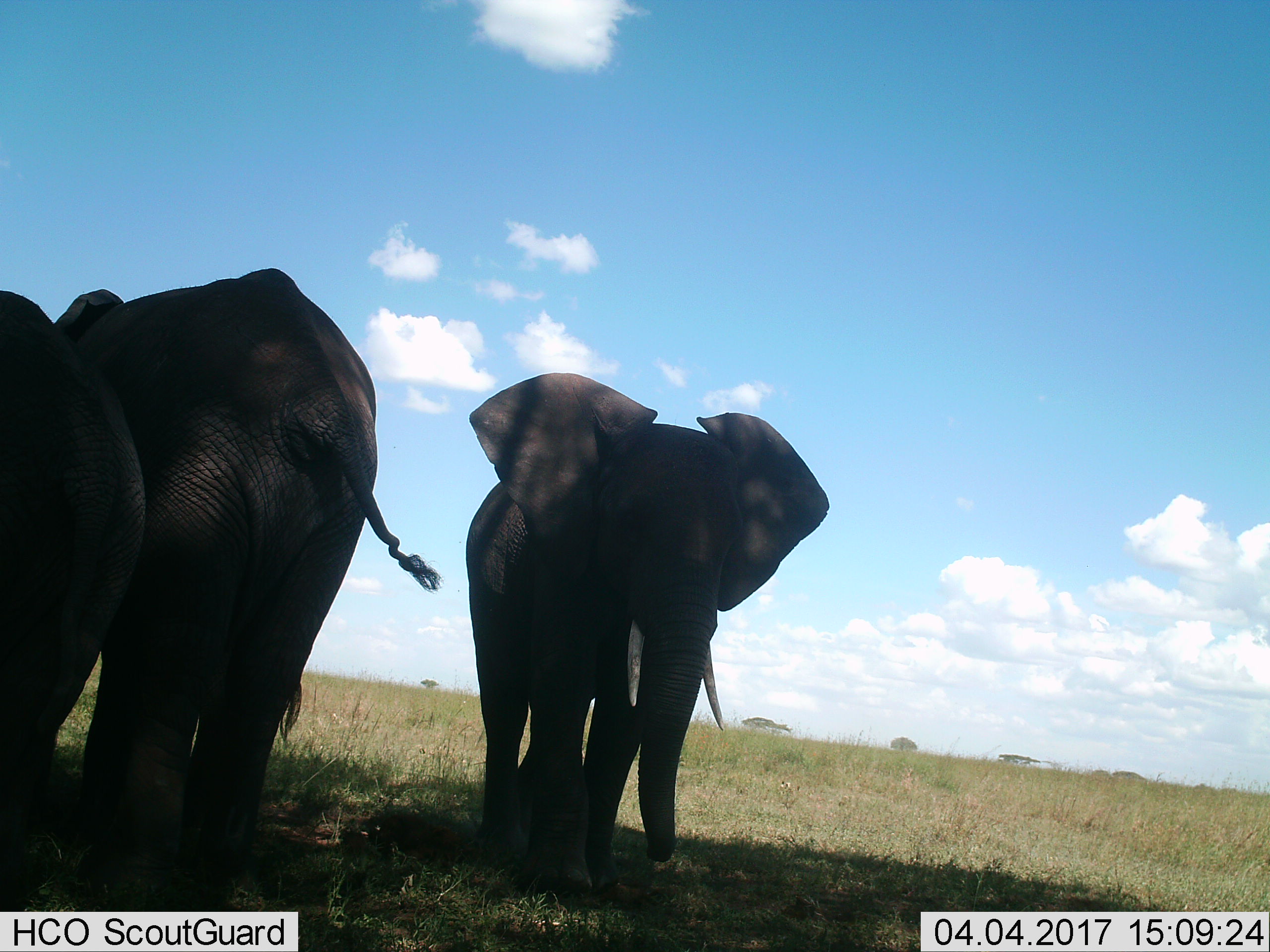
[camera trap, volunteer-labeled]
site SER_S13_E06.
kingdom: Animalia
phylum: Chordata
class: Mammalia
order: Proboscidea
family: Elephantidae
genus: Loxodonta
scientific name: Loxodonta africana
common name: african bush elephant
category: elephant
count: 3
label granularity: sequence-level